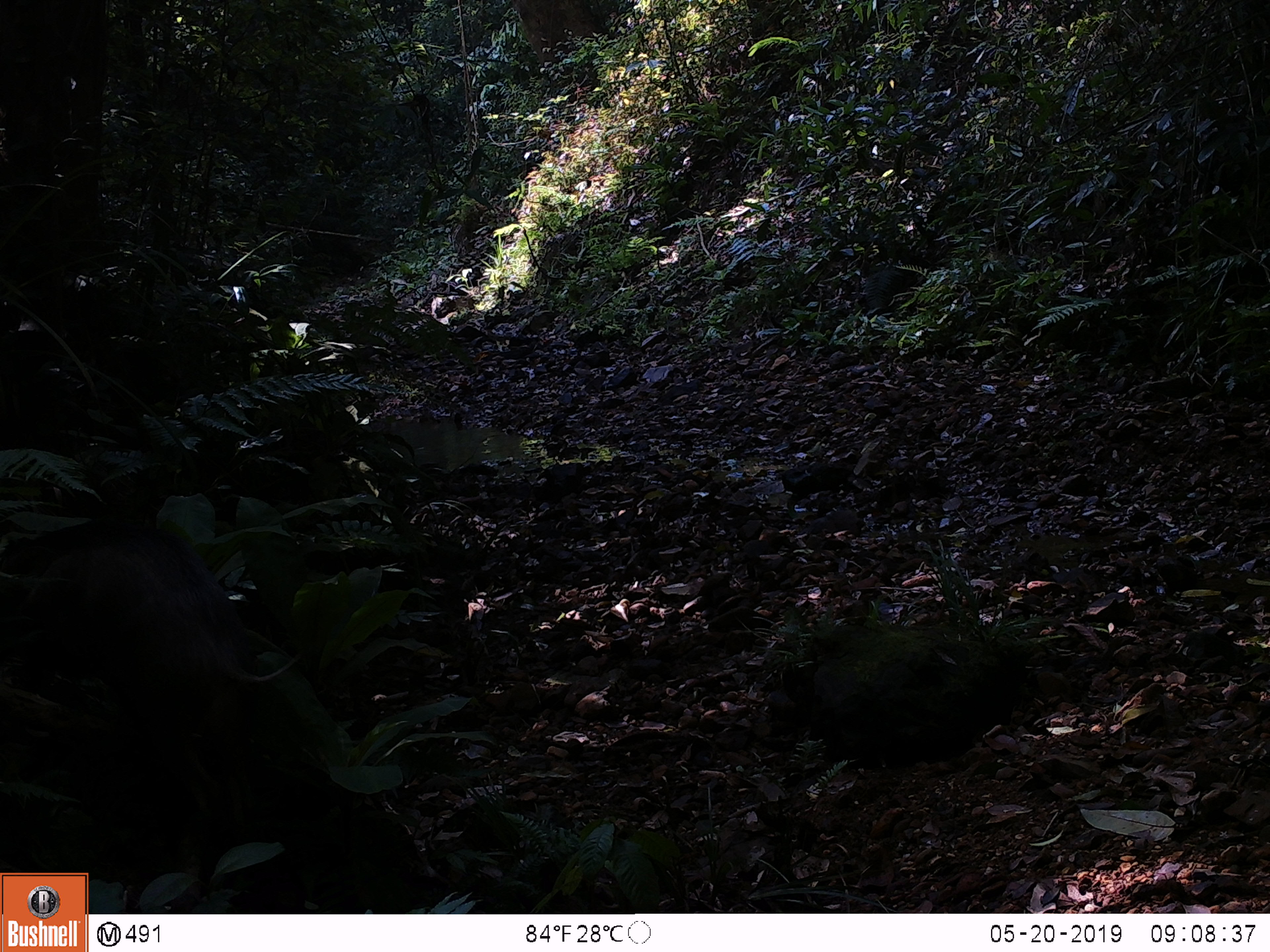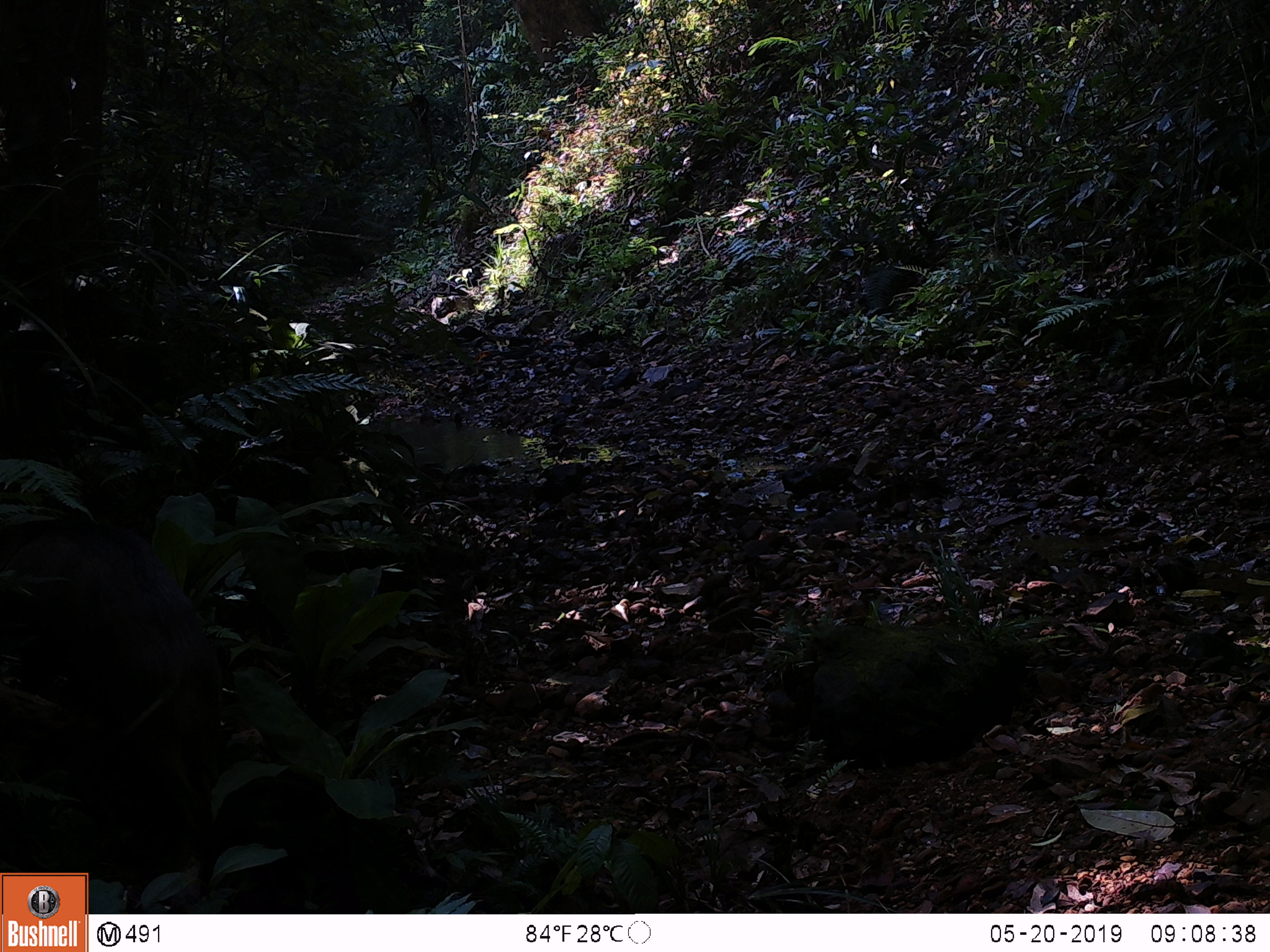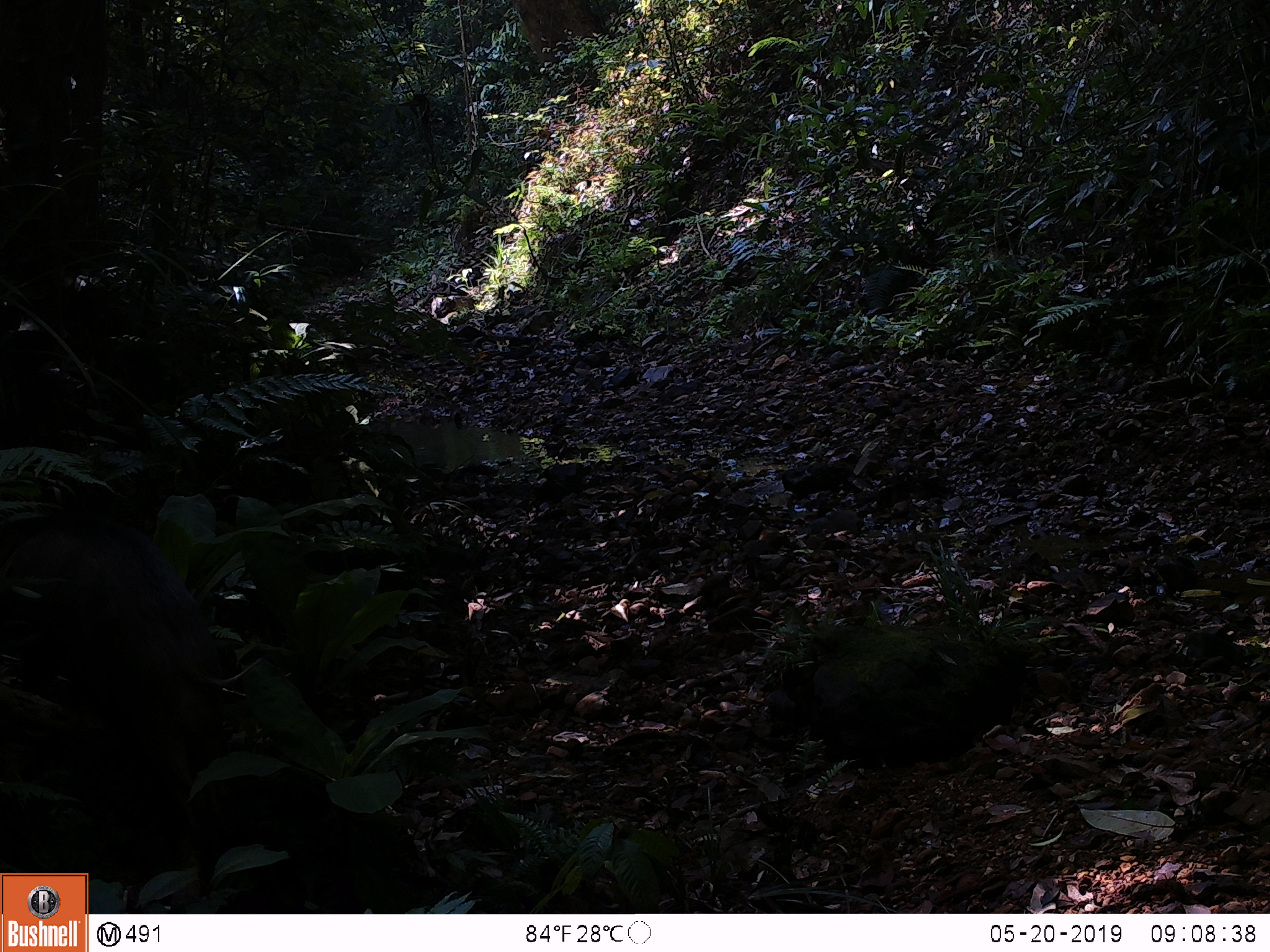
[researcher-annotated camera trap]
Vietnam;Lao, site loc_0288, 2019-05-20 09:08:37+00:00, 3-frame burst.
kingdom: Animalia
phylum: Chordata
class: Mammalia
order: Artiodactyla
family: Suidae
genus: Sus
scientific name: Sus scrofa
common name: eurasian wild pig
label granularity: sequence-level